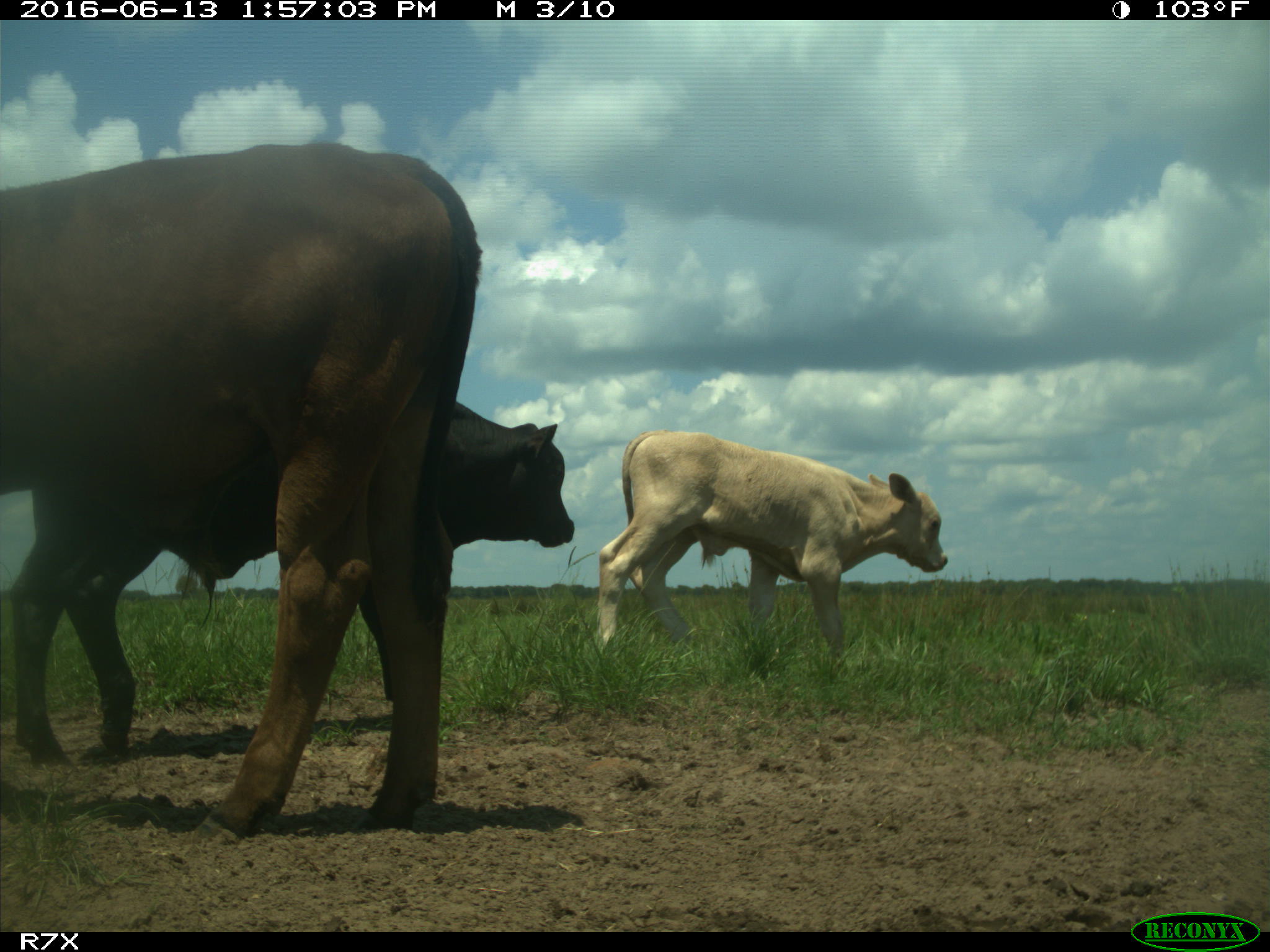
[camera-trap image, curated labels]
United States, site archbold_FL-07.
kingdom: Animalia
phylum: Chordata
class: Mammalia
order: Artiodactyla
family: Bovidae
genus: Bos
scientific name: Bos taurus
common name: domestic cow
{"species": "Bos taurus (domestic cow)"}